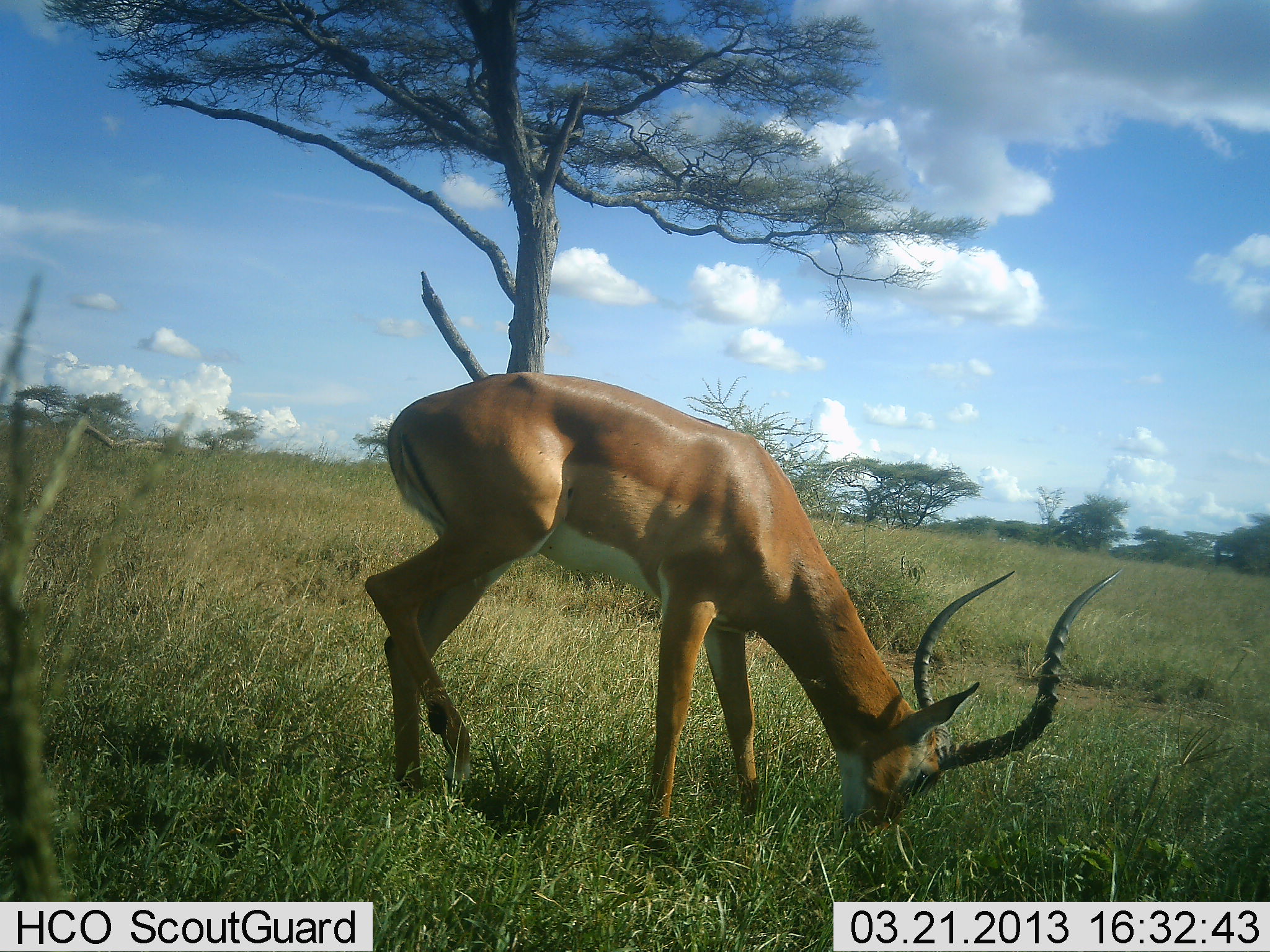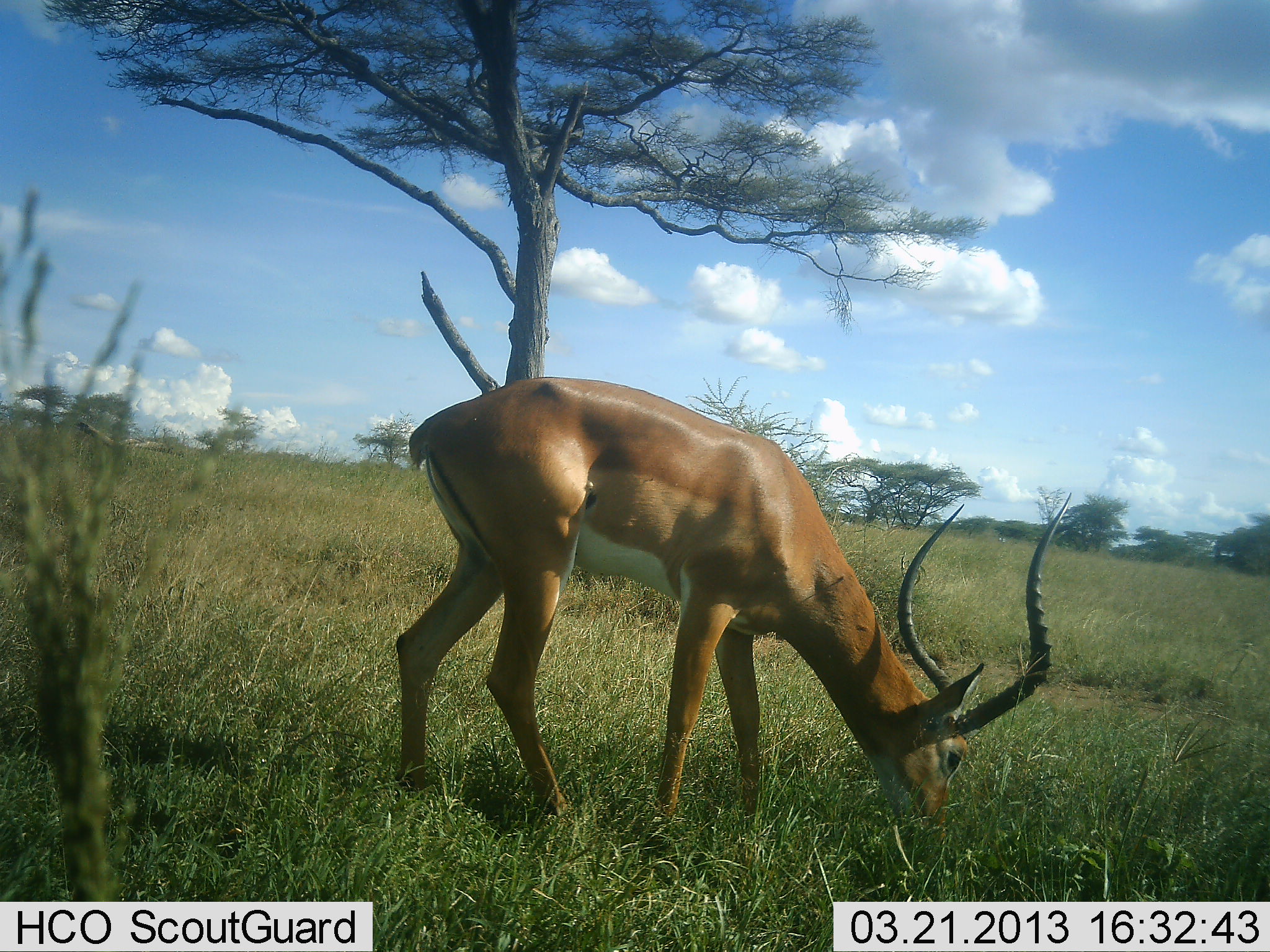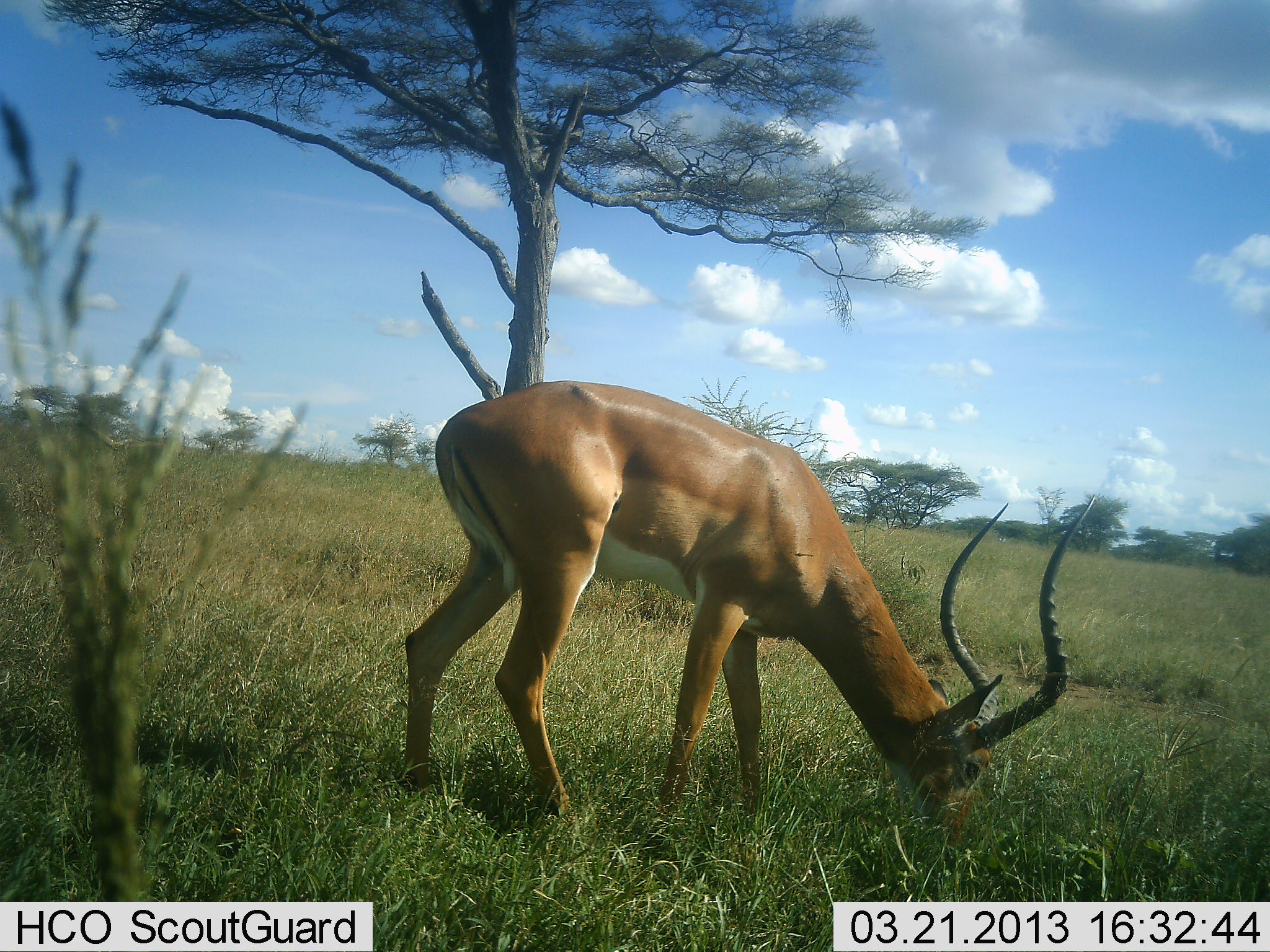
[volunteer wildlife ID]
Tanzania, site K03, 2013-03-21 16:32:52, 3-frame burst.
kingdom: Animalia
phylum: Chordata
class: Mammalia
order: Artiodactyla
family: Bovidae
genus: Aepyceros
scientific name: Aepyceros melampus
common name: impala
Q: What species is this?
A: Impala (Aepyceros melampus).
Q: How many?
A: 1.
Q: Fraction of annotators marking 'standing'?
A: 10%.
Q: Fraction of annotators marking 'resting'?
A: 0%.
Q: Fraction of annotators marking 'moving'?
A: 10%.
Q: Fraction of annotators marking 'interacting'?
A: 0%.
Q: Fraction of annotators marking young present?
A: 0%.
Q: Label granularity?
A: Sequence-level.